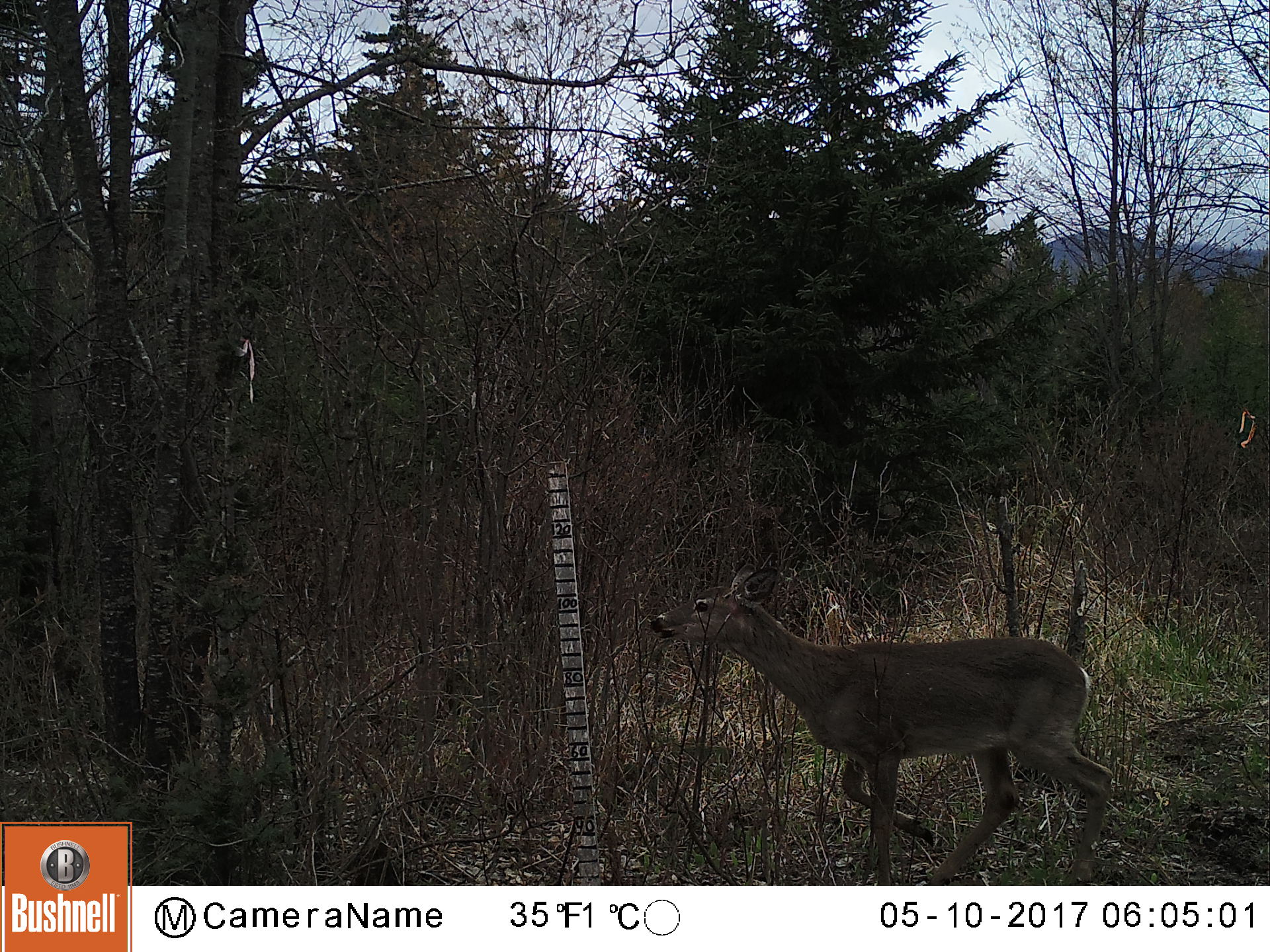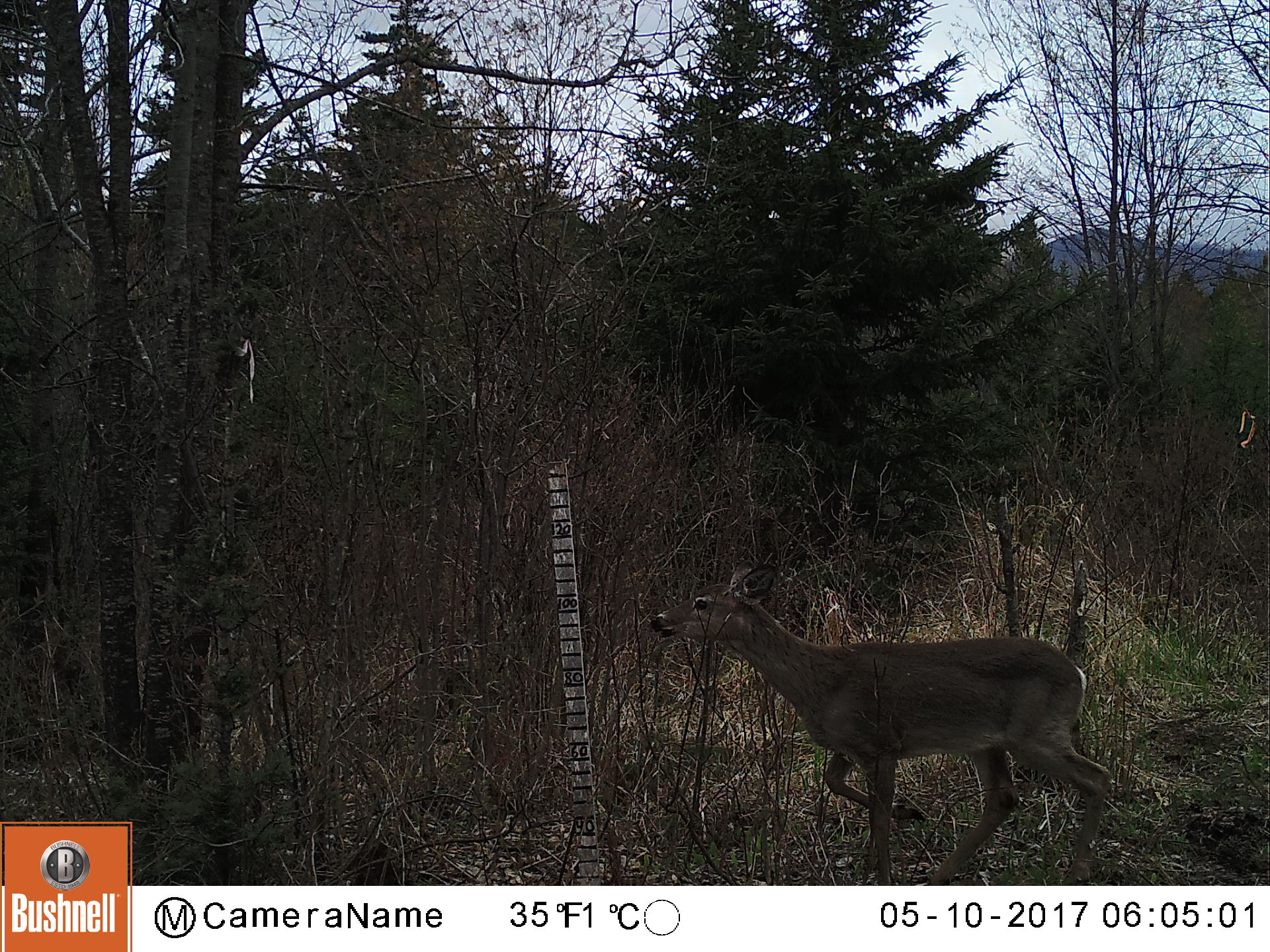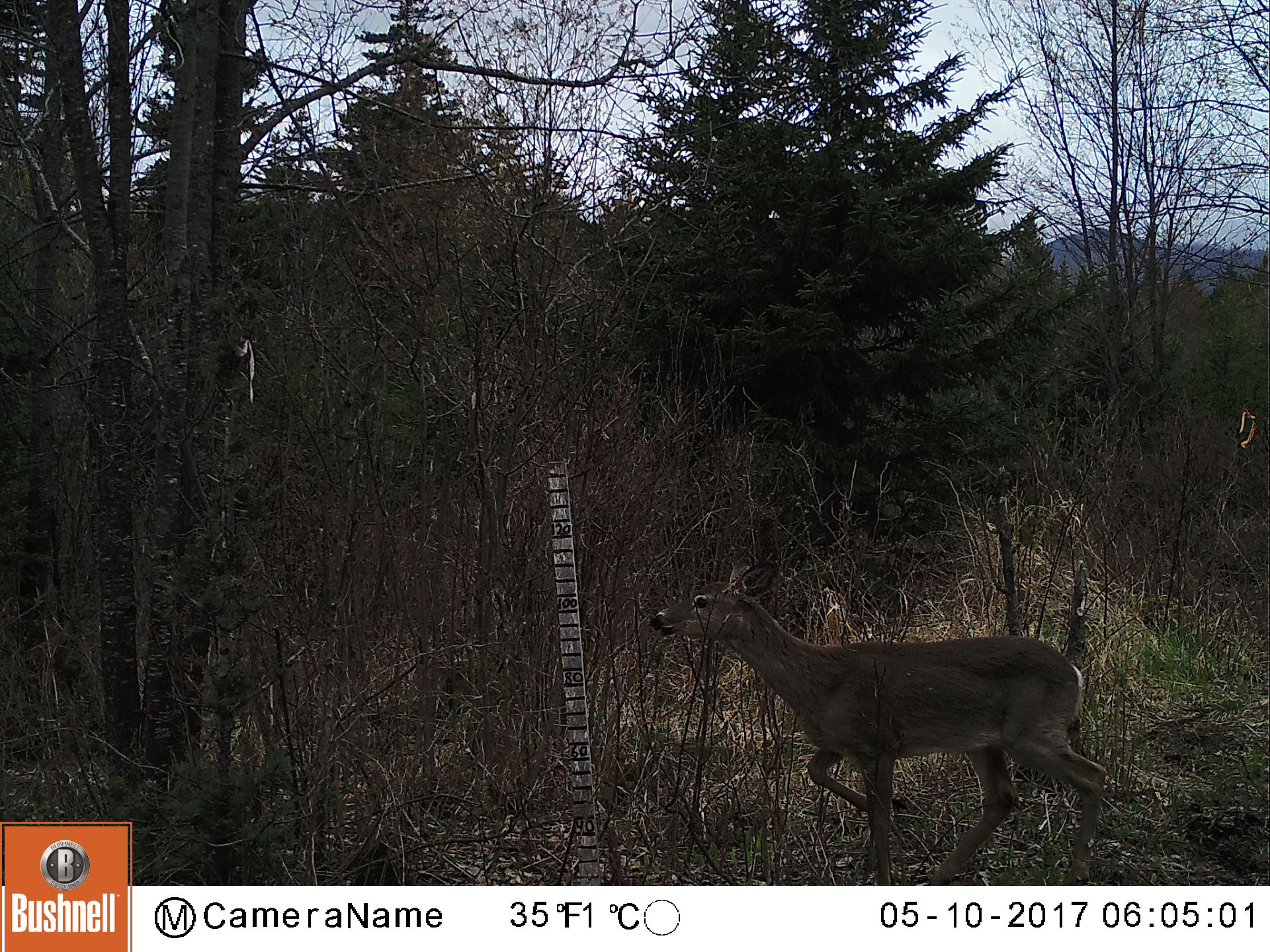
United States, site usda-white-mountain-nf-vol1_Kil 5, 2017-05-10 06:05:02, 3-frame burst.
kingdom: Animalia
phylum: Chordata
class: Mammalia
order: Artiodactyla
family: Cervidae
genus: Odocoileus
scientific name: Odocoileus virginianus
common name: white-tailed deer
White-tailed deer (Odocoileus virginianus).